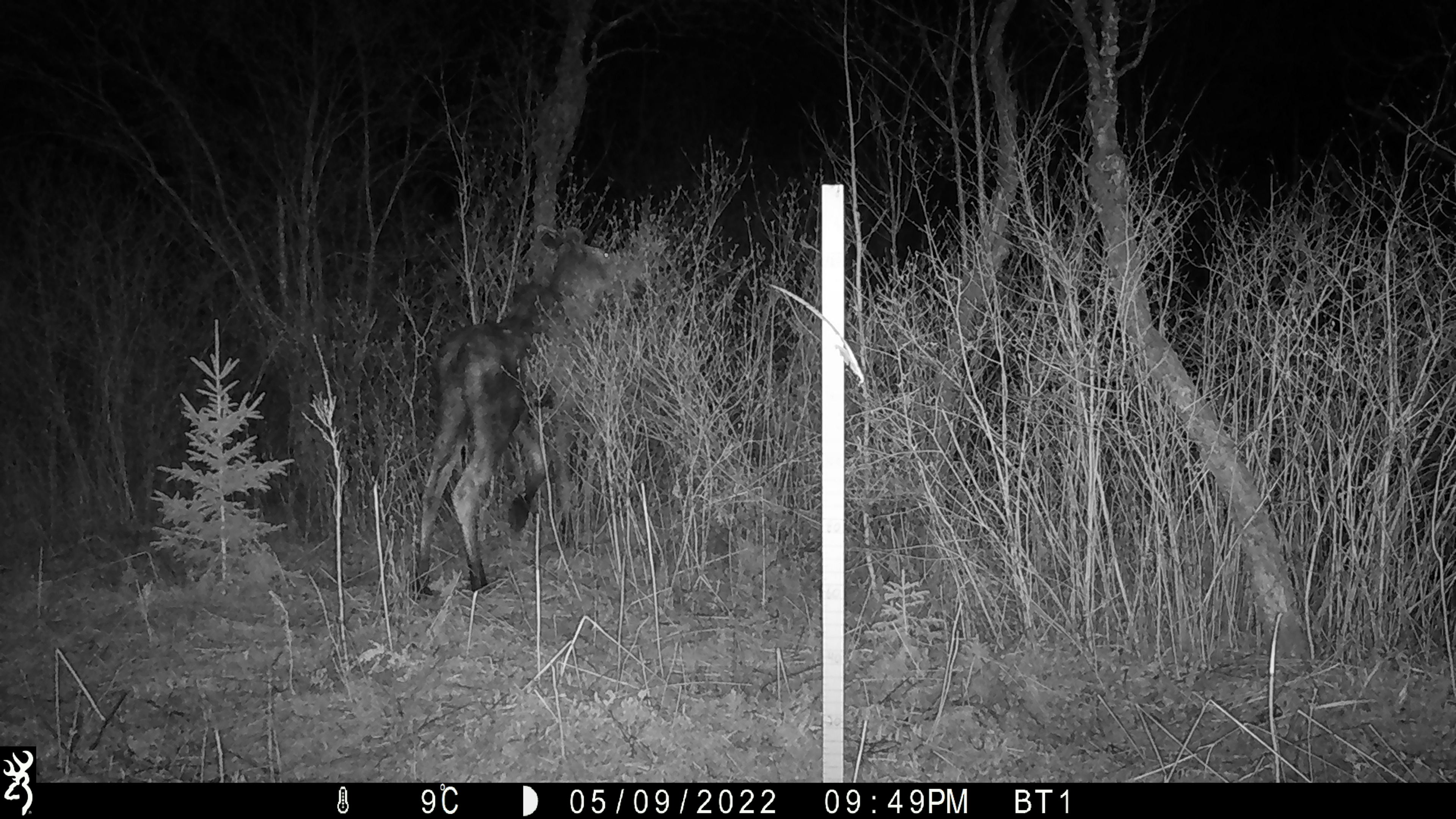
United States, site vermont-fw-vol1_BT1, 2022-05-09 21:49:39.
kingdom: Animalia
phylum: Chordata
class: Mammalia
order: Artiodactyla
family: Cervidae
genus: Alces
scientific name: Alces alces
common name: moose